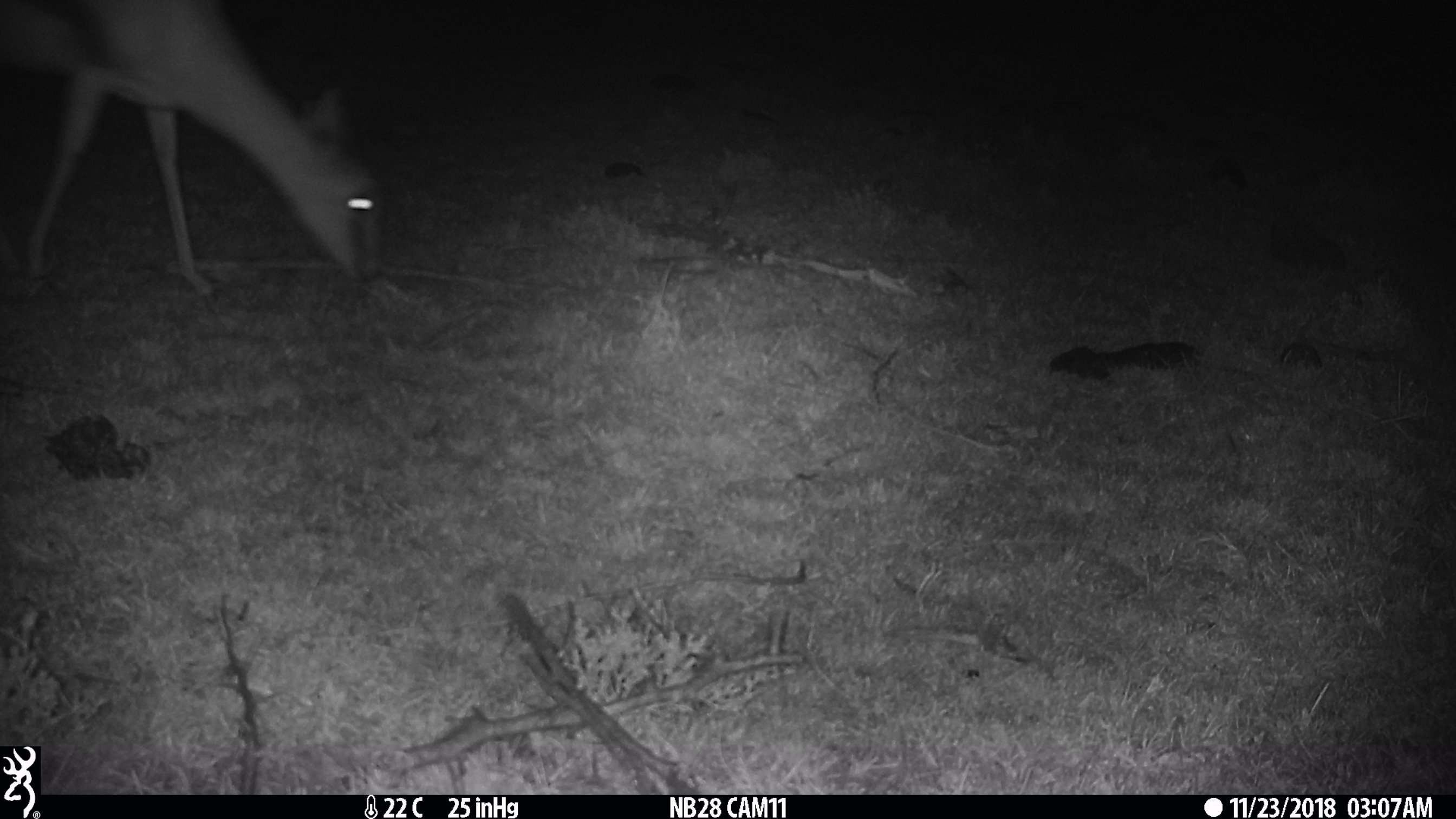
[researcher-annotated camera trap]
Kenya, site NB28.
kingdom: Animalia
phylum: Chordata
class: Mammalia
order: Artiodactyla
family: Bovidae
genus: Eudorcas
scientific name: Eudorcas thomsonii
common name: thomon's gazelle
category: gazelle thomsons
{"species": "gazelle thomsons (thomon's gazelle) (Eudorcas thomsonii)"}